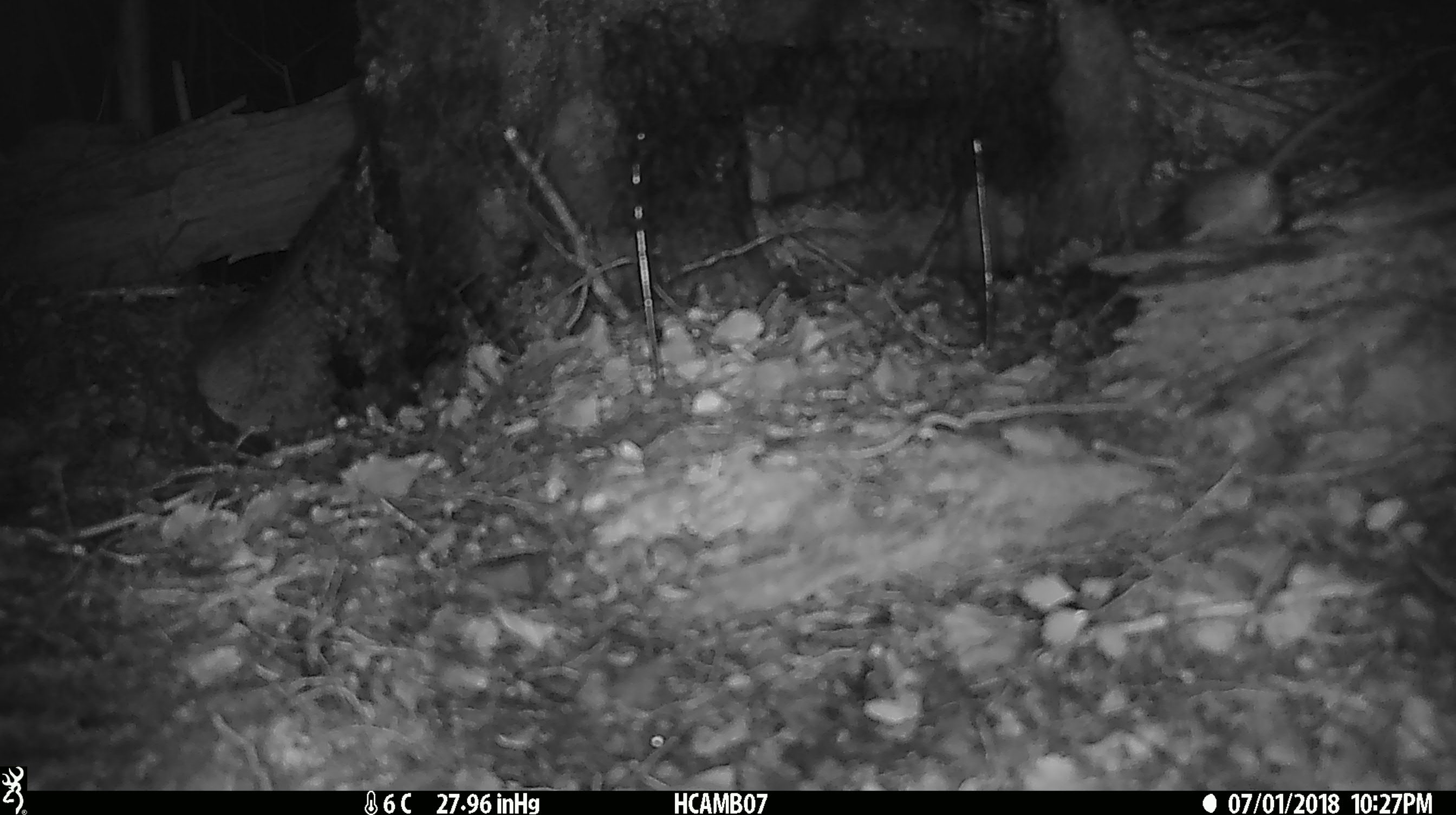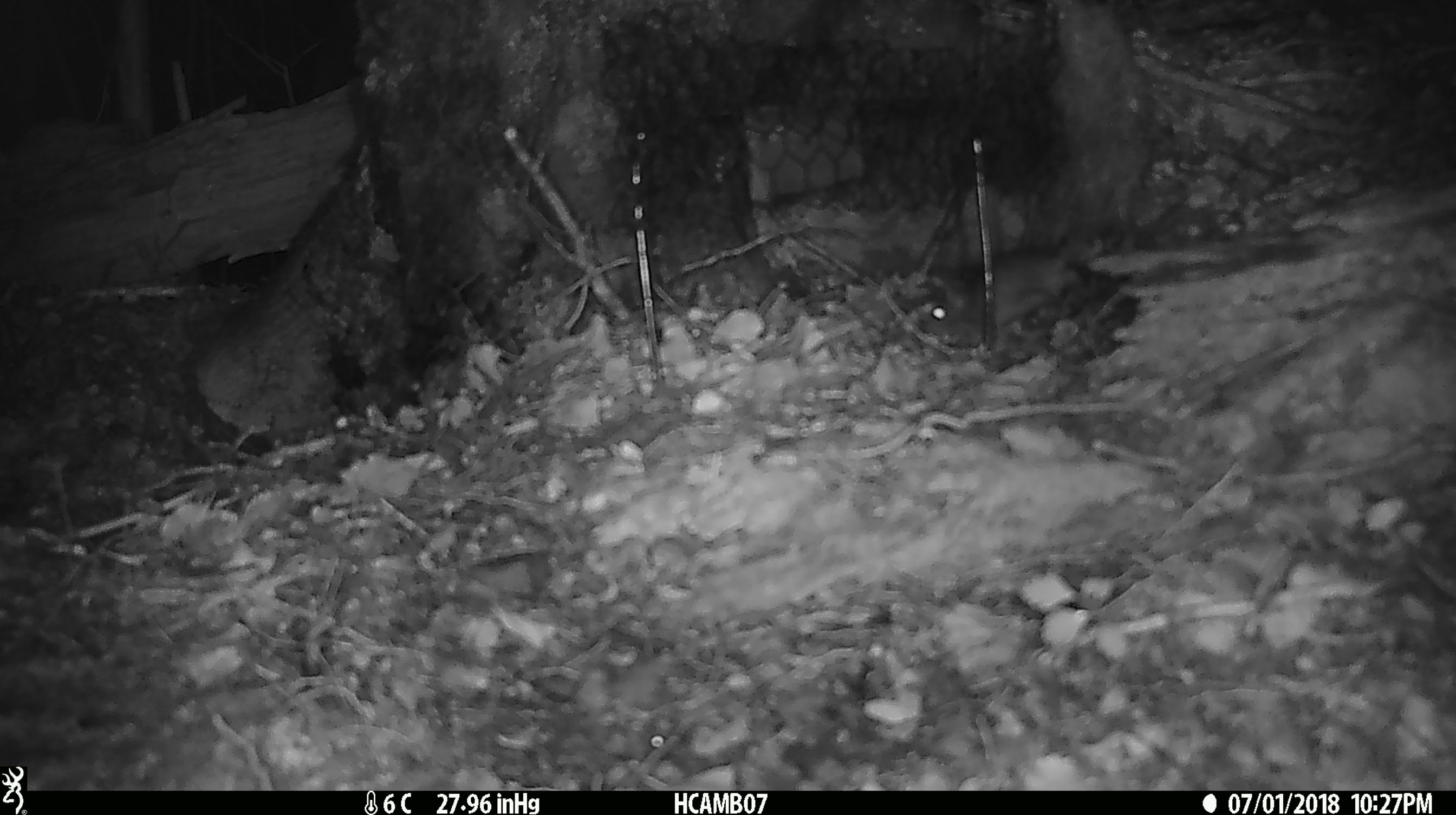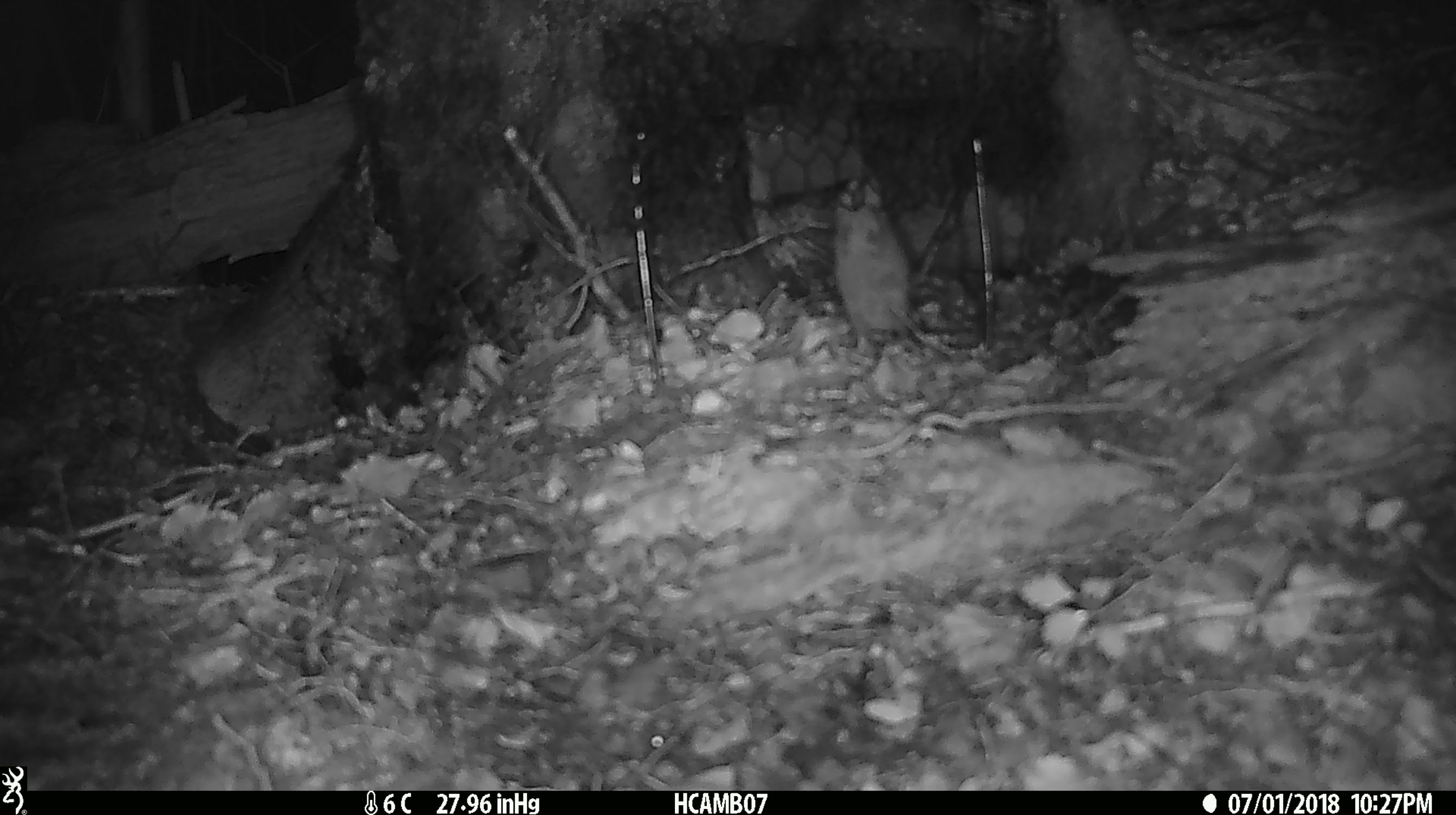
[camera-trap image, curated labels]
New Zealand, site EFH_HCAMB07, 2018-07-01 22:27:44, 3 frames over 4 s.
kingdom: Animalia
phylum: Chordata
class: Mammalia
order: Rodentia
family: Muridae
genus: Mus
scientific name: Mus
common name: mouse